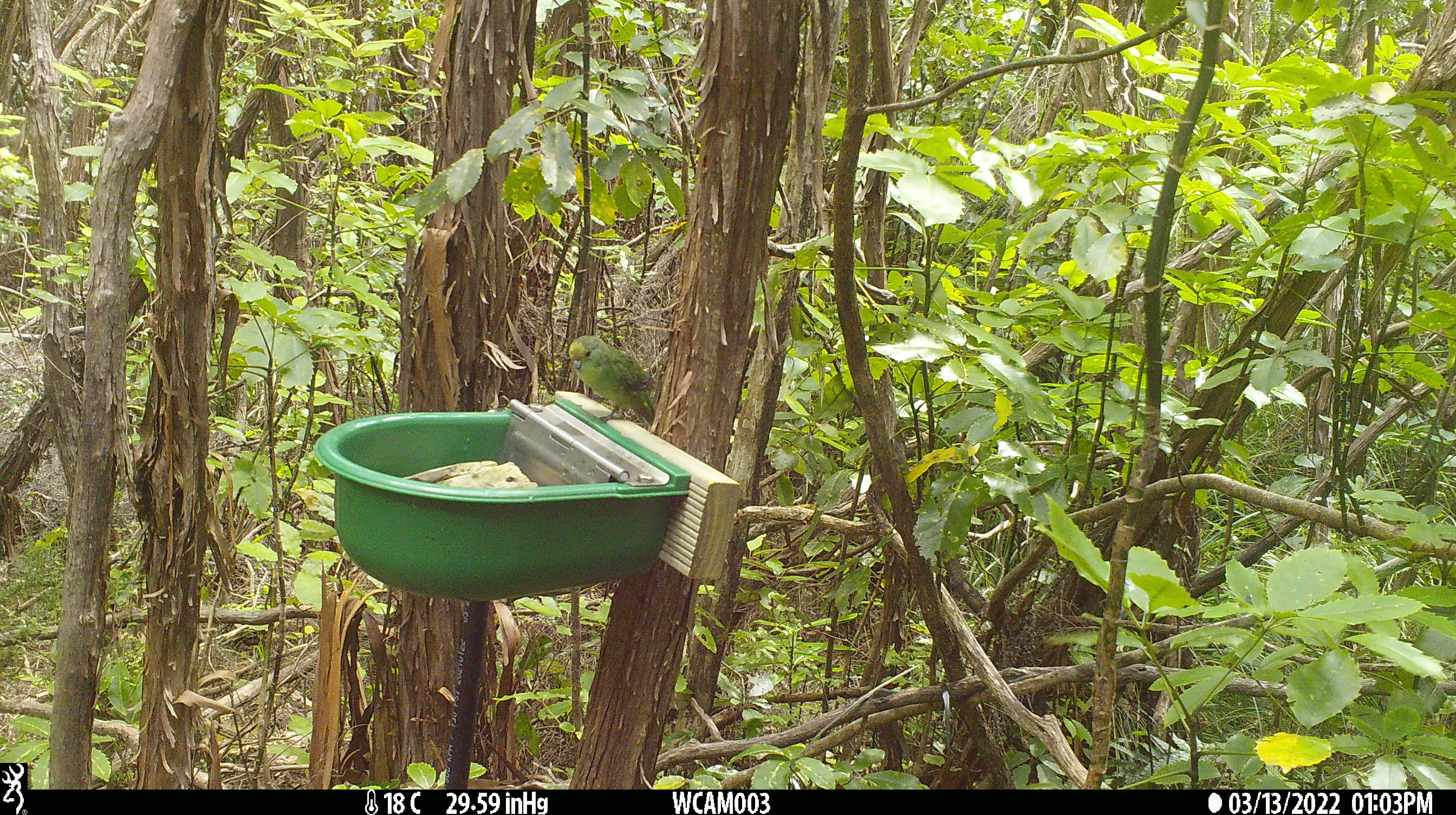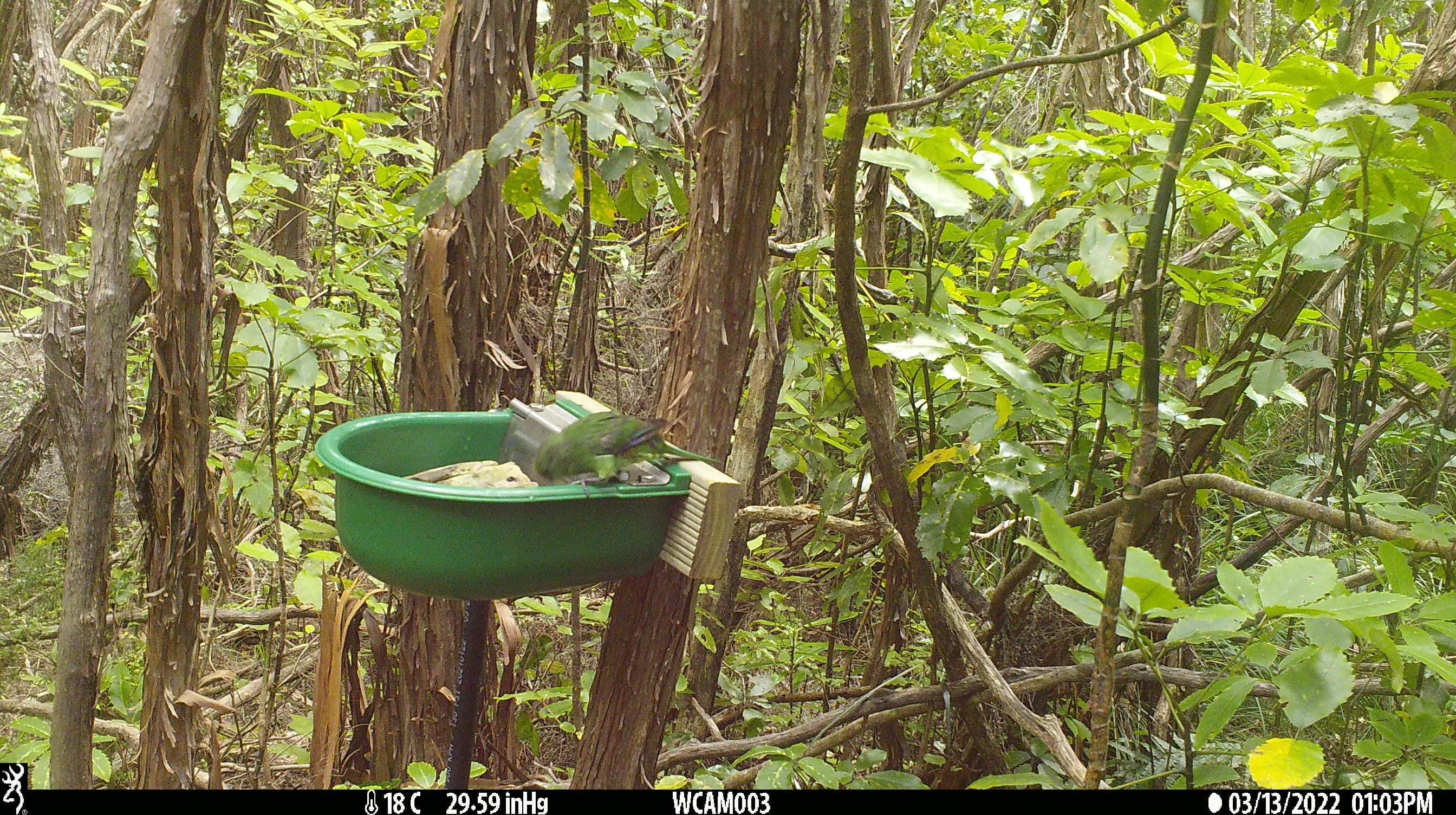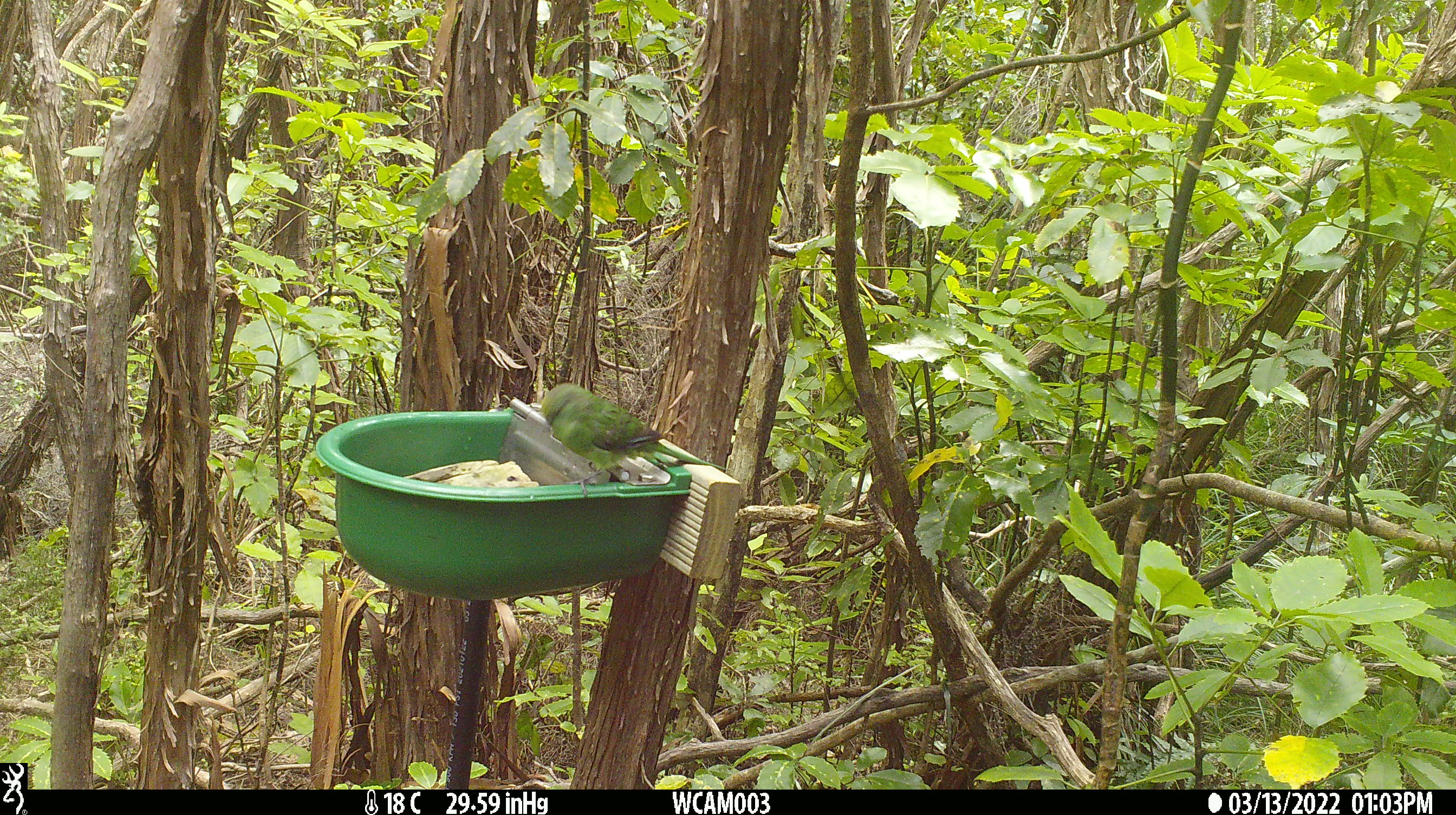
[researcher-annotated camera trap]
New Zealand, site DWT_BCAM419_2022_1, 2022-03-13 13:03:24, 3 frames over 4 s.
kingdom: Animalia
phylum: Chordata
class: Aves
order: Psittaciformes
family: Psittaculidae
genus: Cyanoramphus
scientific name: Cyanoramphus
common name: parakeet